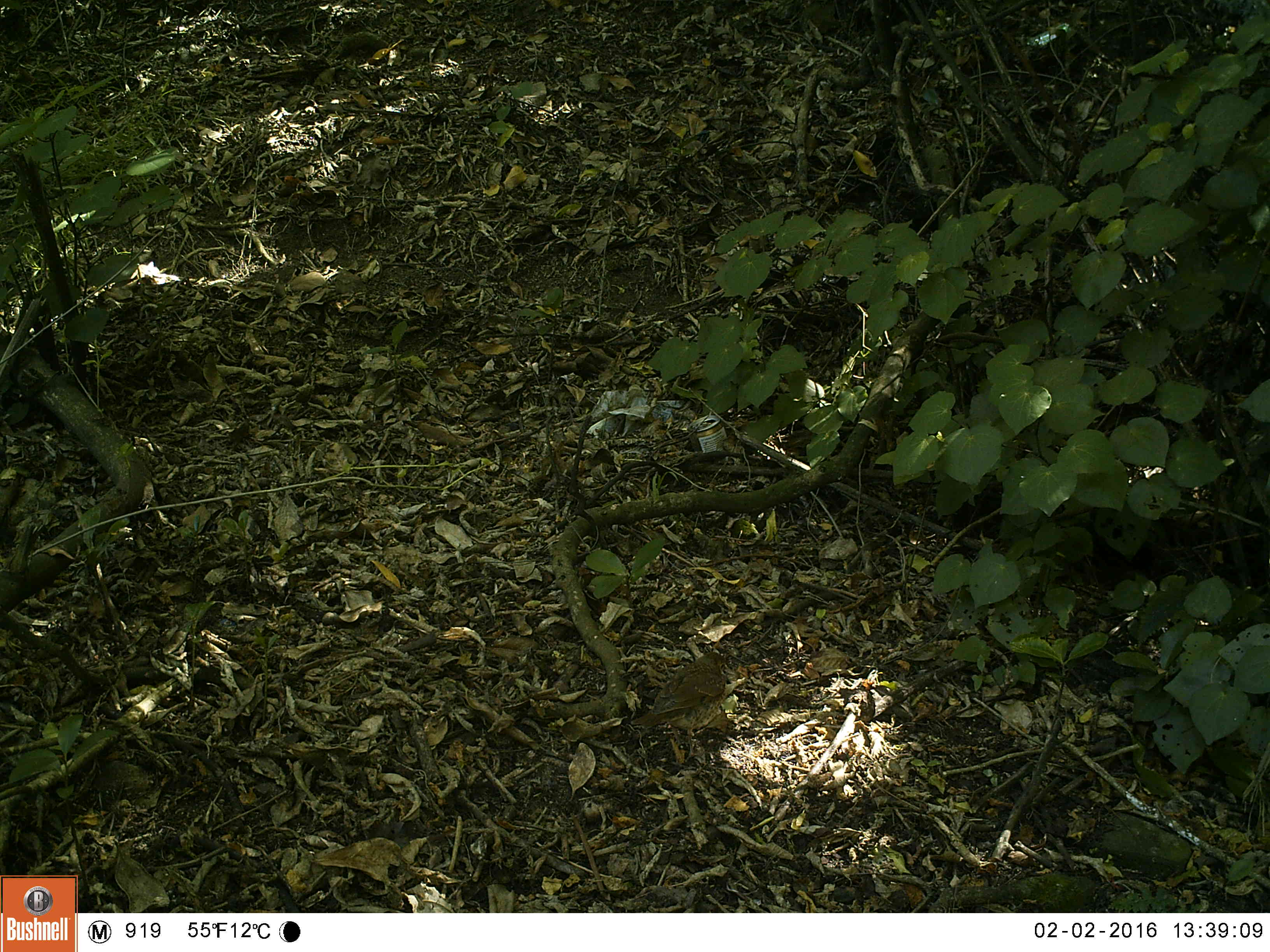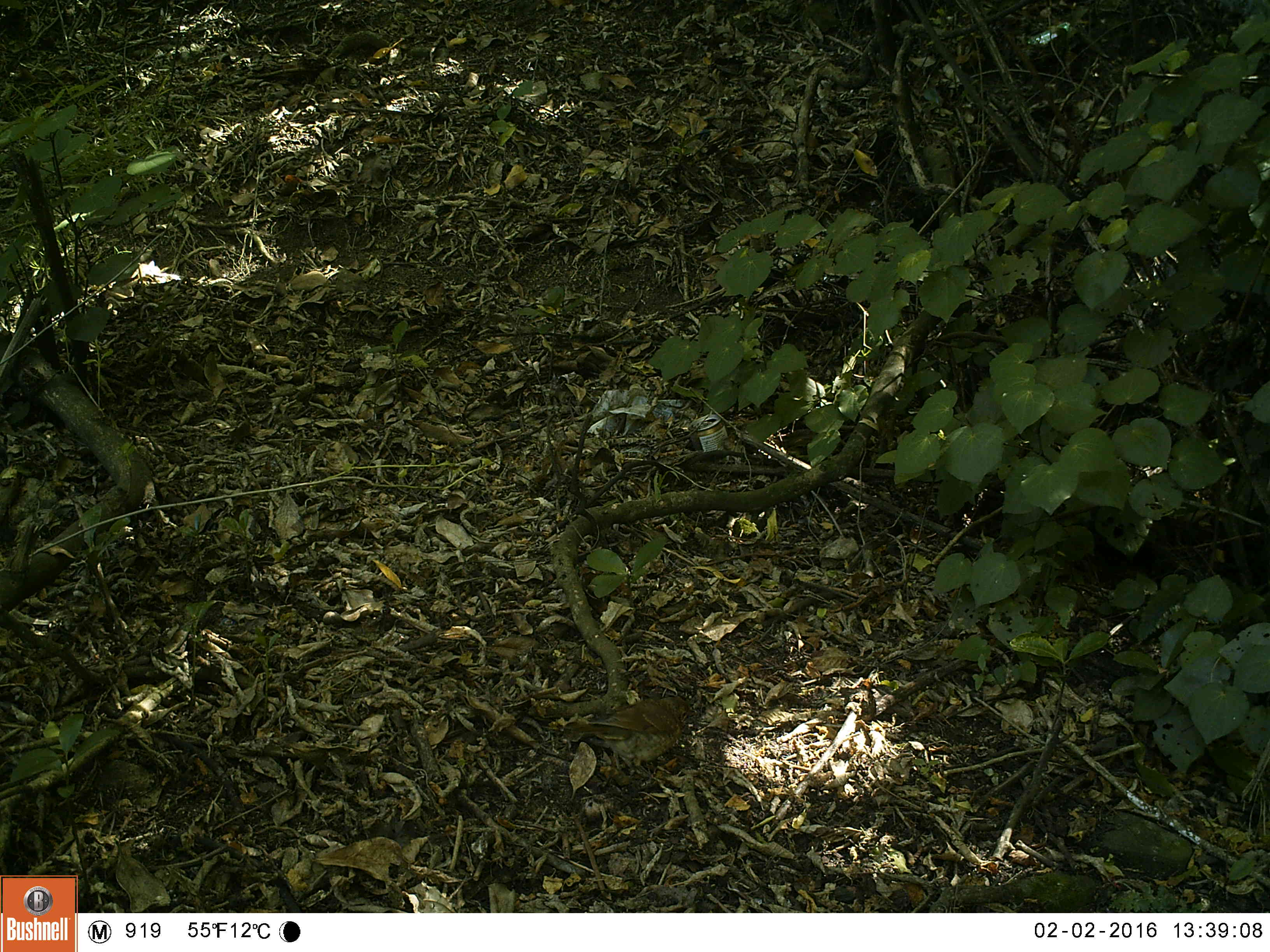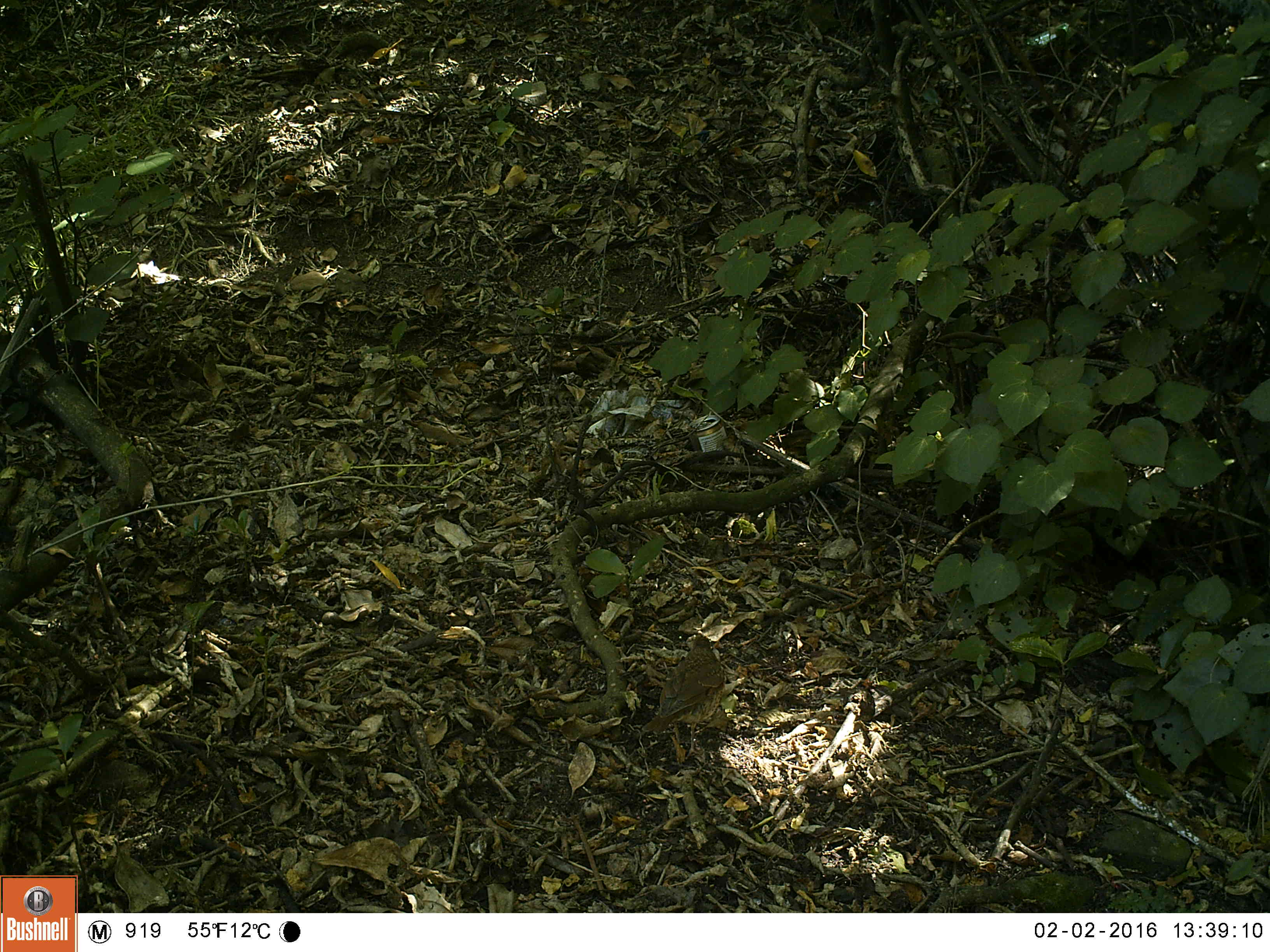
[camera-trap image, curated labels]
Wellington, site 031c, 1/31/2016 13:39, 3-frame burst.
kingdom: Animalia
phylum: Chordata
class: Aves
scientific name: Aves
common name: bird